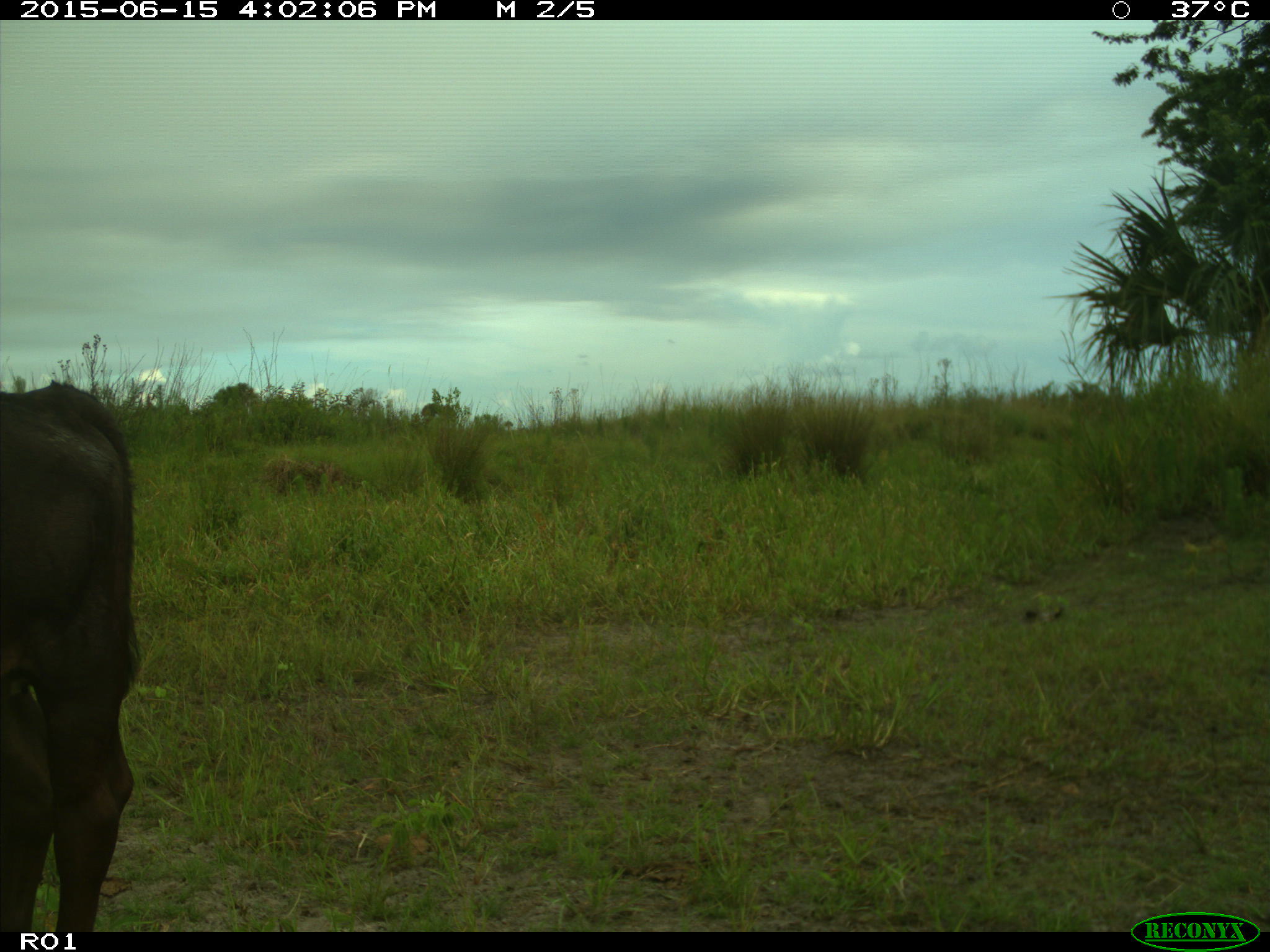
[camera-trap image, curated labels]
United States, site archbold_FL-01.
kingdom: Animalia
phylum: Chordata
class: Mammalia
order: Artiodactyla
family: Bovidae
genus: Bos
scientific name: Bos taurus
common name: domestic cow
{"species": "Bos taurus (domestic cow)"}